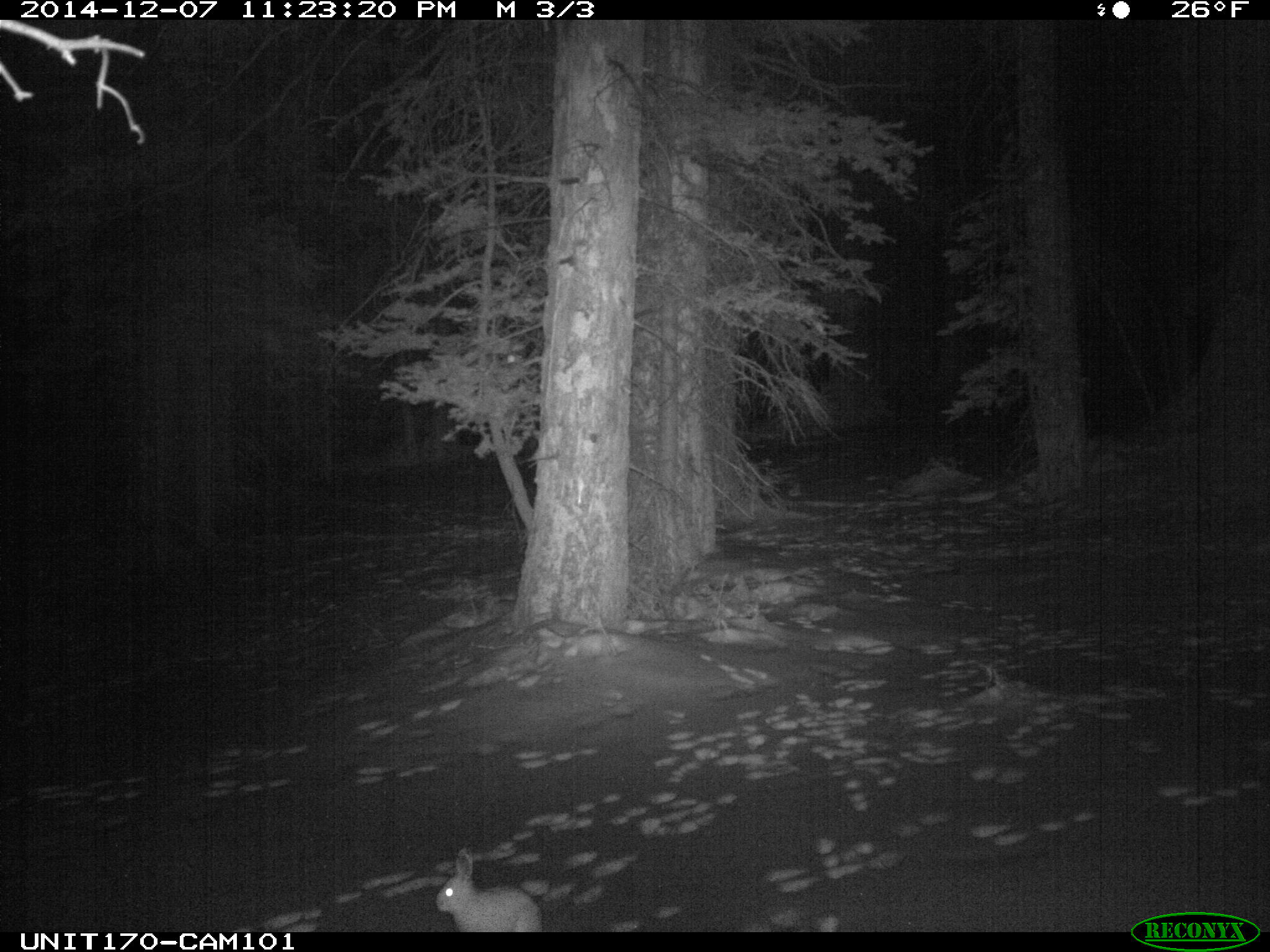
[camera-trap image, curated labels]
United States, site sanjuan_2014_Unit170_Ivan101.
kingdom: Animalia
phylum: Chordata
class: Mammalia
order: Lagomorpha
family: Leporidae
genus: Lepus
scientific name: Lepus americanus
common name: snowshoe hare